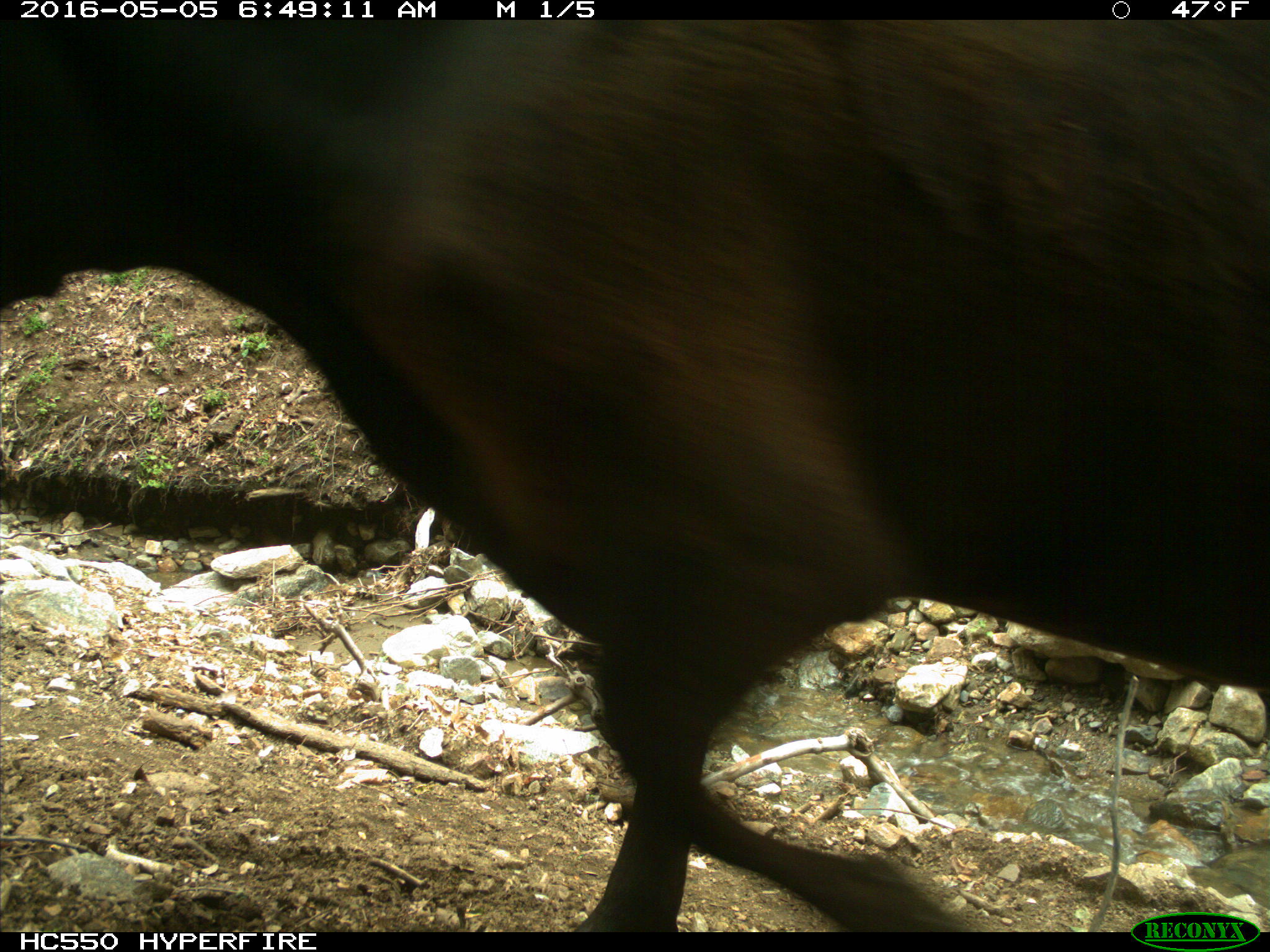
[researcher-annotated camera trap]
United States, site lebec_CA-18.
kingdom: Animalia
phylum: Chordata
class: Mammalia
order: Artiodactyla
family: Bovidae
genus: Bos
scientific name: Bos taurus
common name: domestic cow